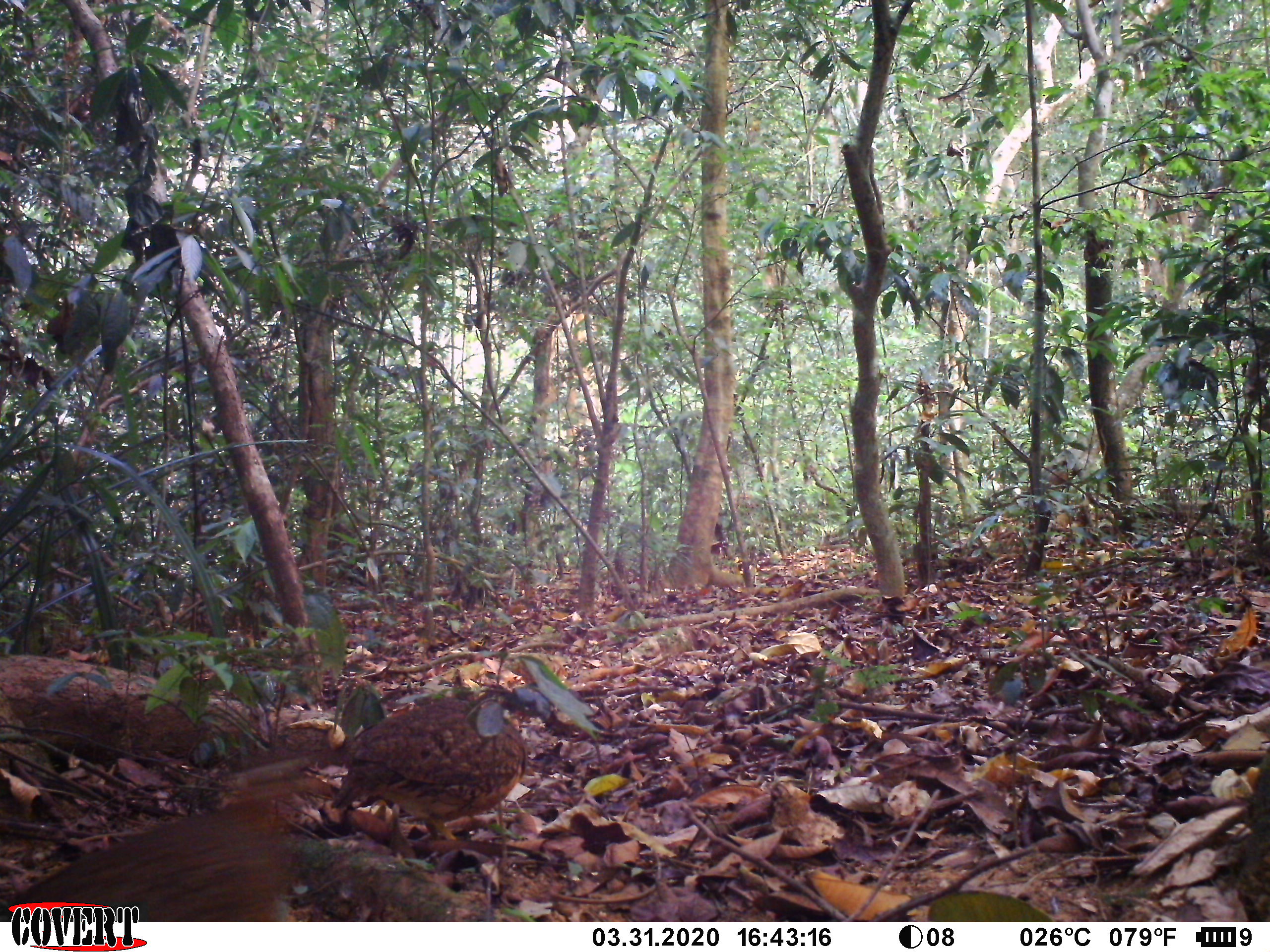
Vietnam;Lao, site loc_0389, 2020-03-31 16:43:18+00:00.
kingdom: Animalia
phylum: Chordata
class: Aves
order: Galliformes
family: Phasianidae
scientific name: Phasianidae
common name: partridge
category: unidentified partridge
Unidentified partridge (partridge) (Phasianidae). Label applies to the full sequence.